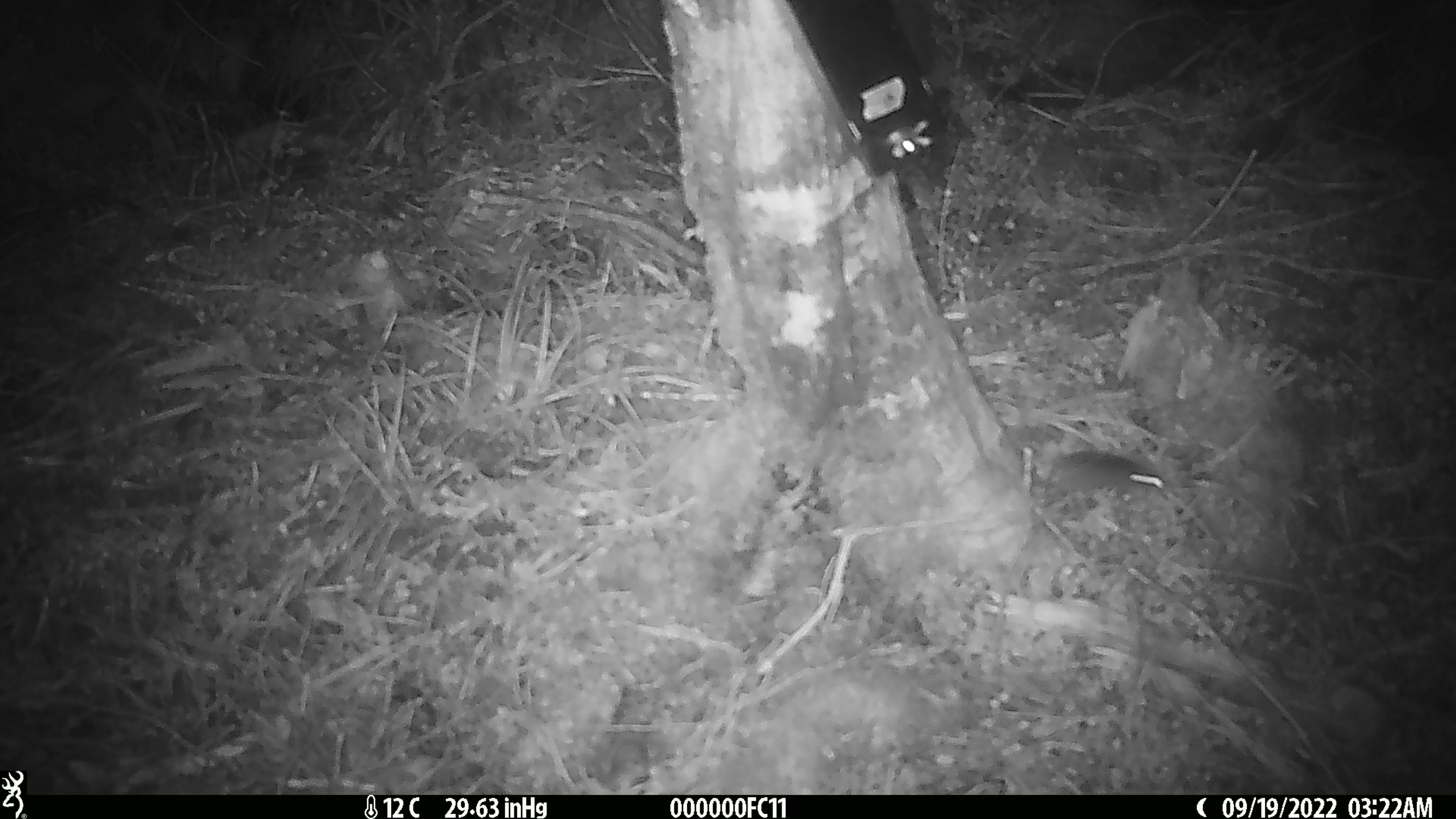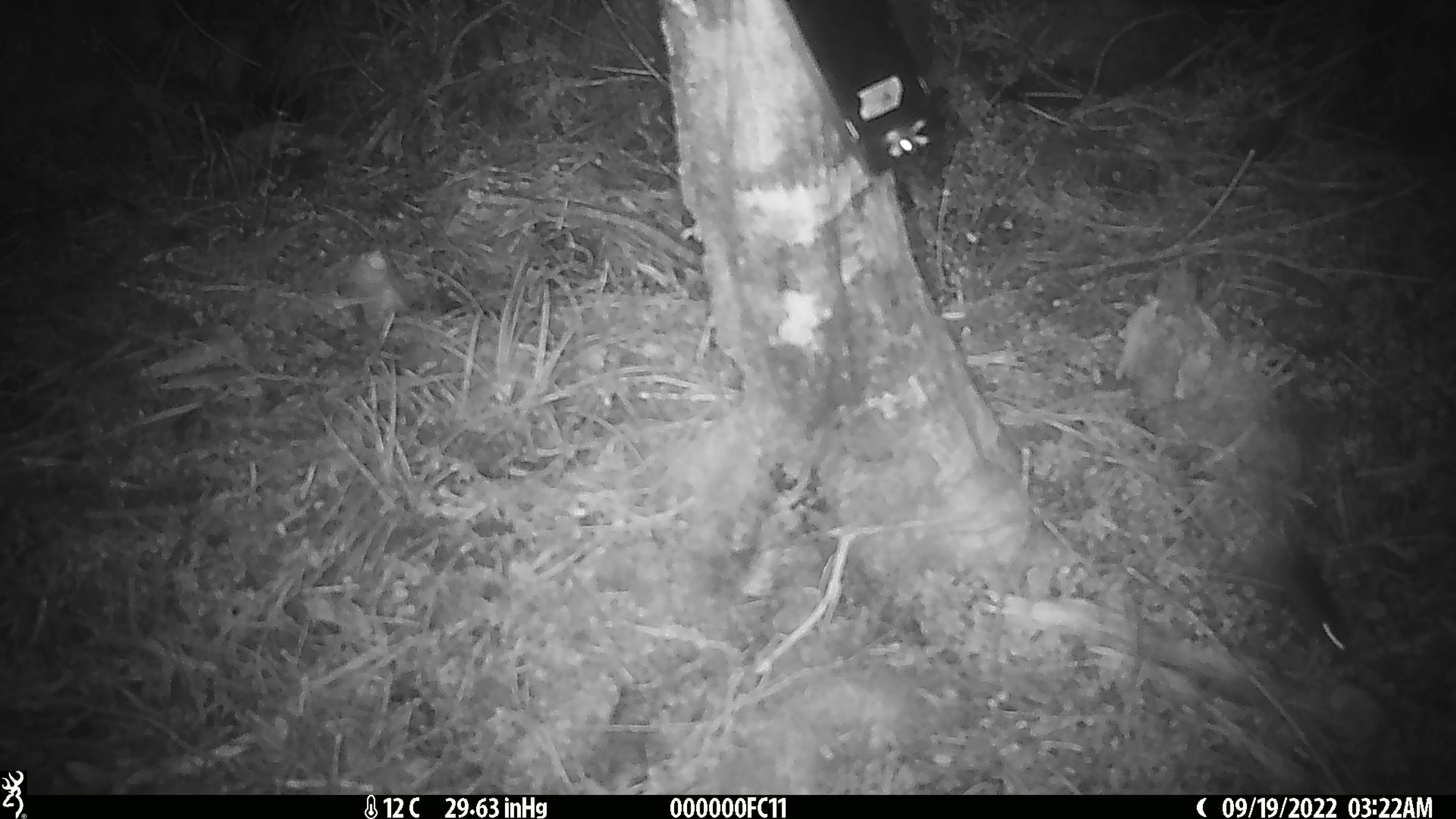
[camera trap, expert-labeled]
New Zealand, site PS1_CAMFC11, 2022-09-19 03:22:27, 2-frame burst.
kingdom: Animalia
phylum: Chordata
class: Mammalia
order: Rodentia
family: Muridae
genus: Mus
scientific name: Mus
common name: mouse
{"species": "mouse (Mus)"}